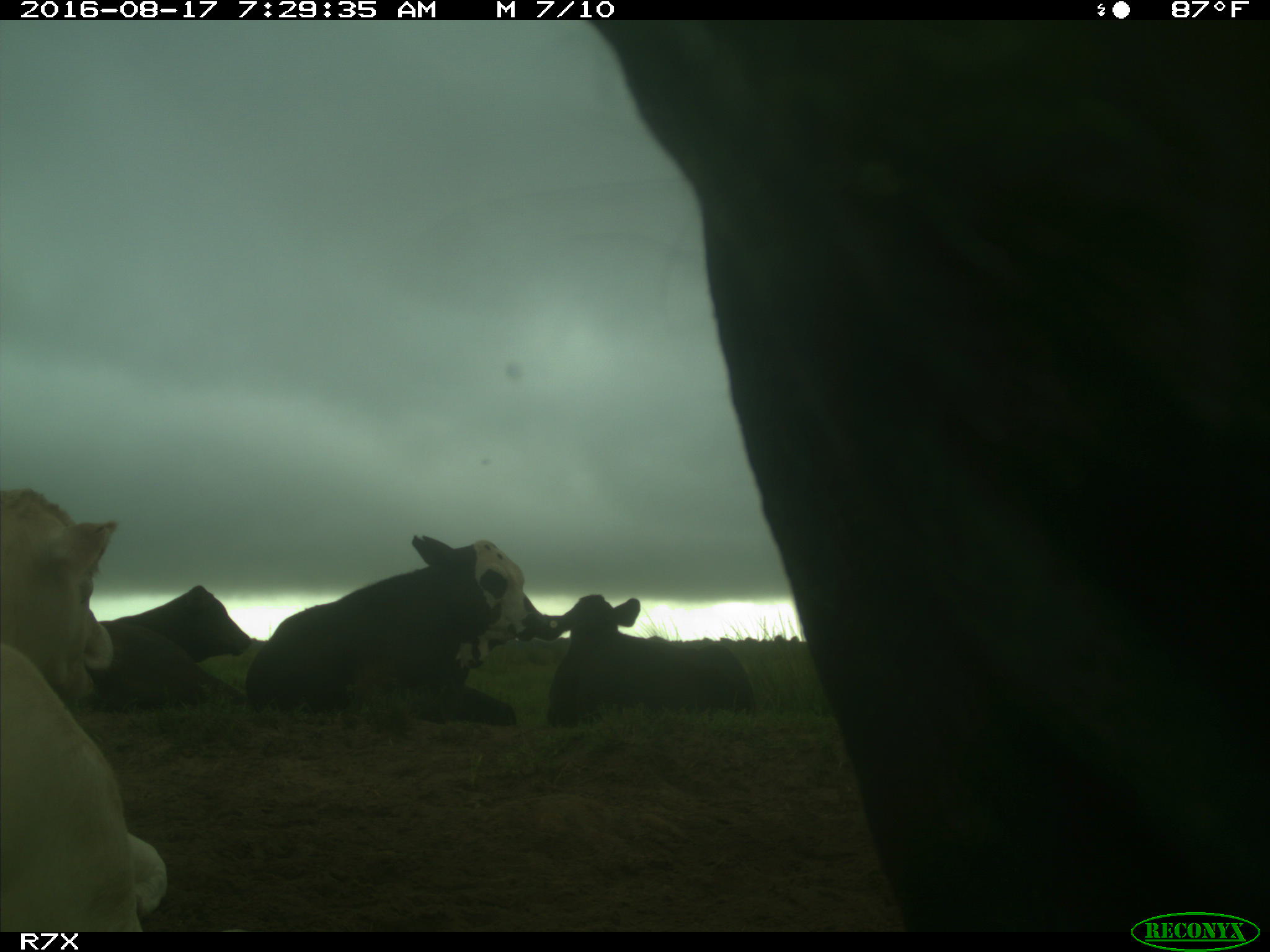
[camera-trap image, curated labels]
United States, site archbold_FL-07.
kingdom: Animalia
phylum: Chordata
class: Mammalia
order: Artiodactyla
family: Bovidae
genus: Bos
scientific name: Bos taurus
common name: domestic cow